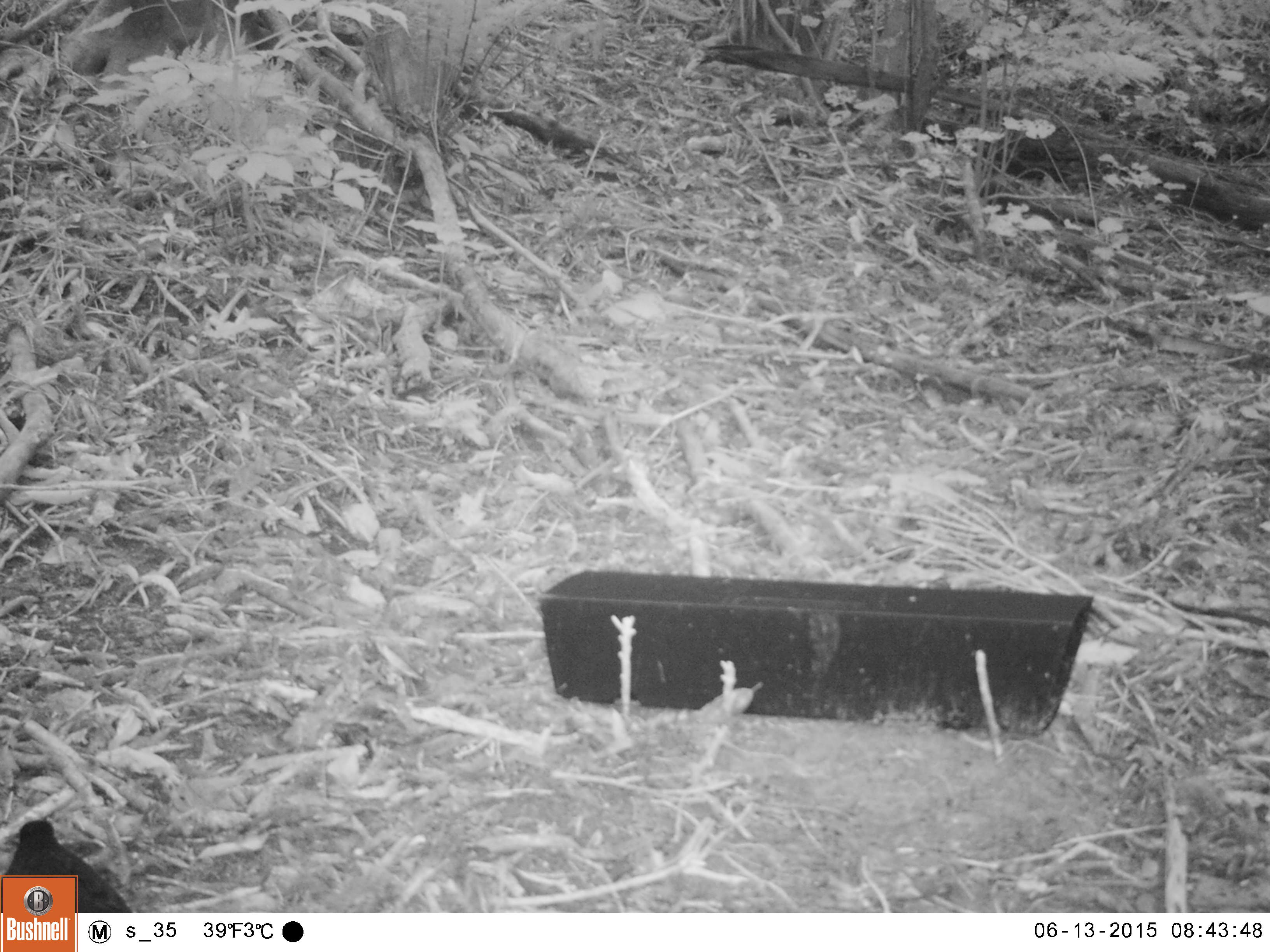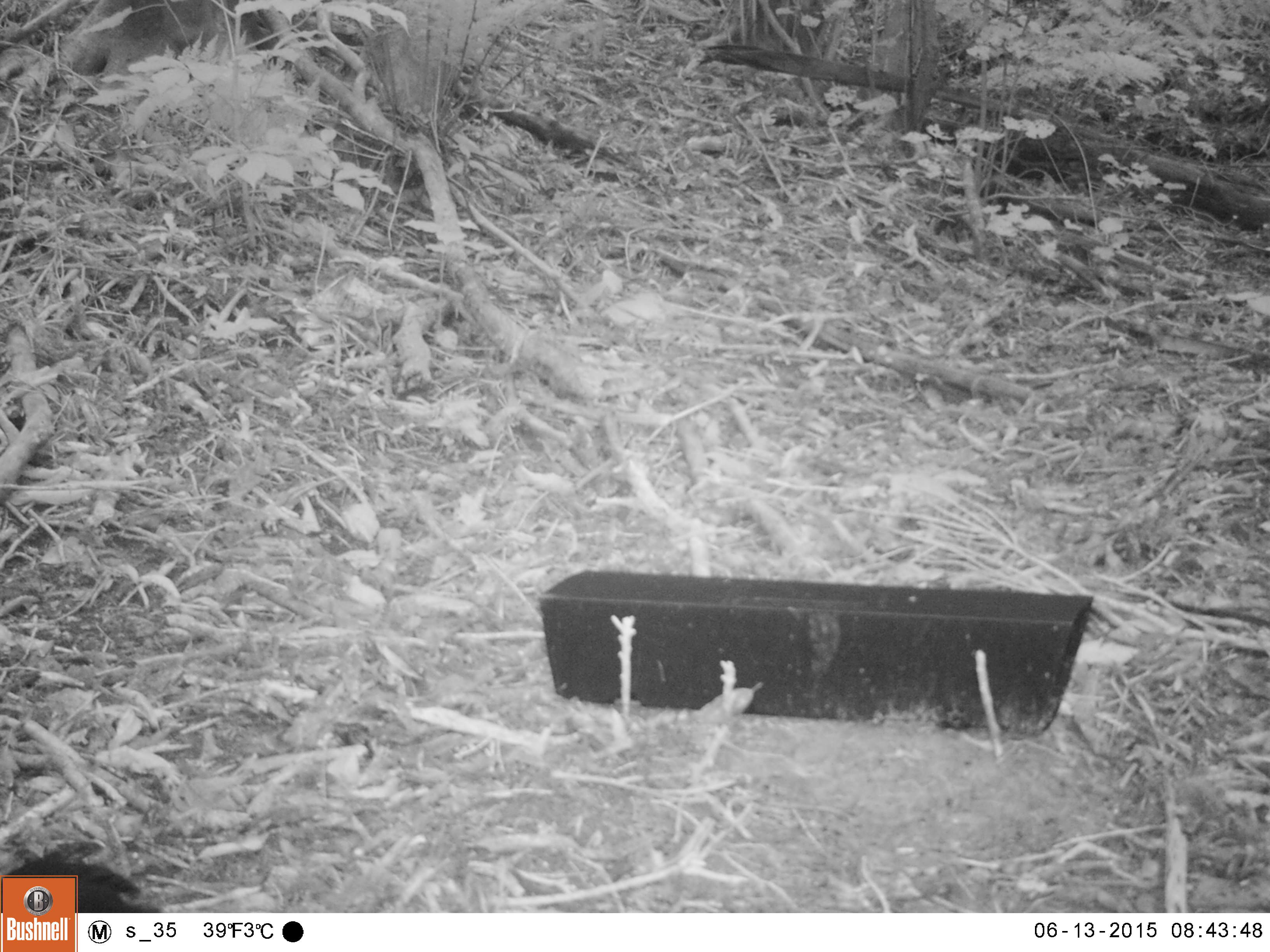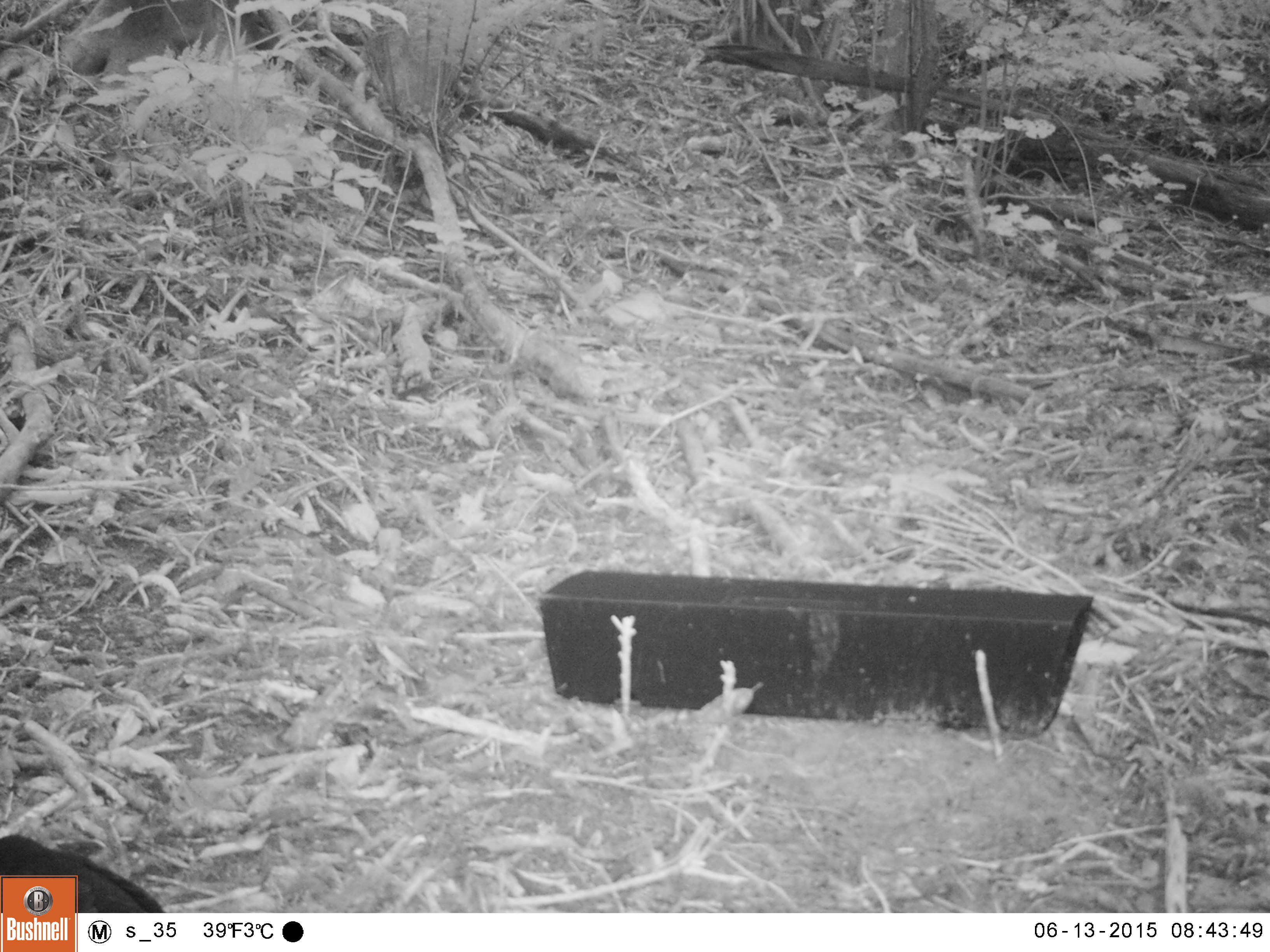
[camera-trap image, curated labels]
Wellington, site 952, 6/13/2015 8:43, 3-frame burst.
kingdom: Animalia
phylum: Chordata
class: Aves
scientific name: Aves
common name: bird